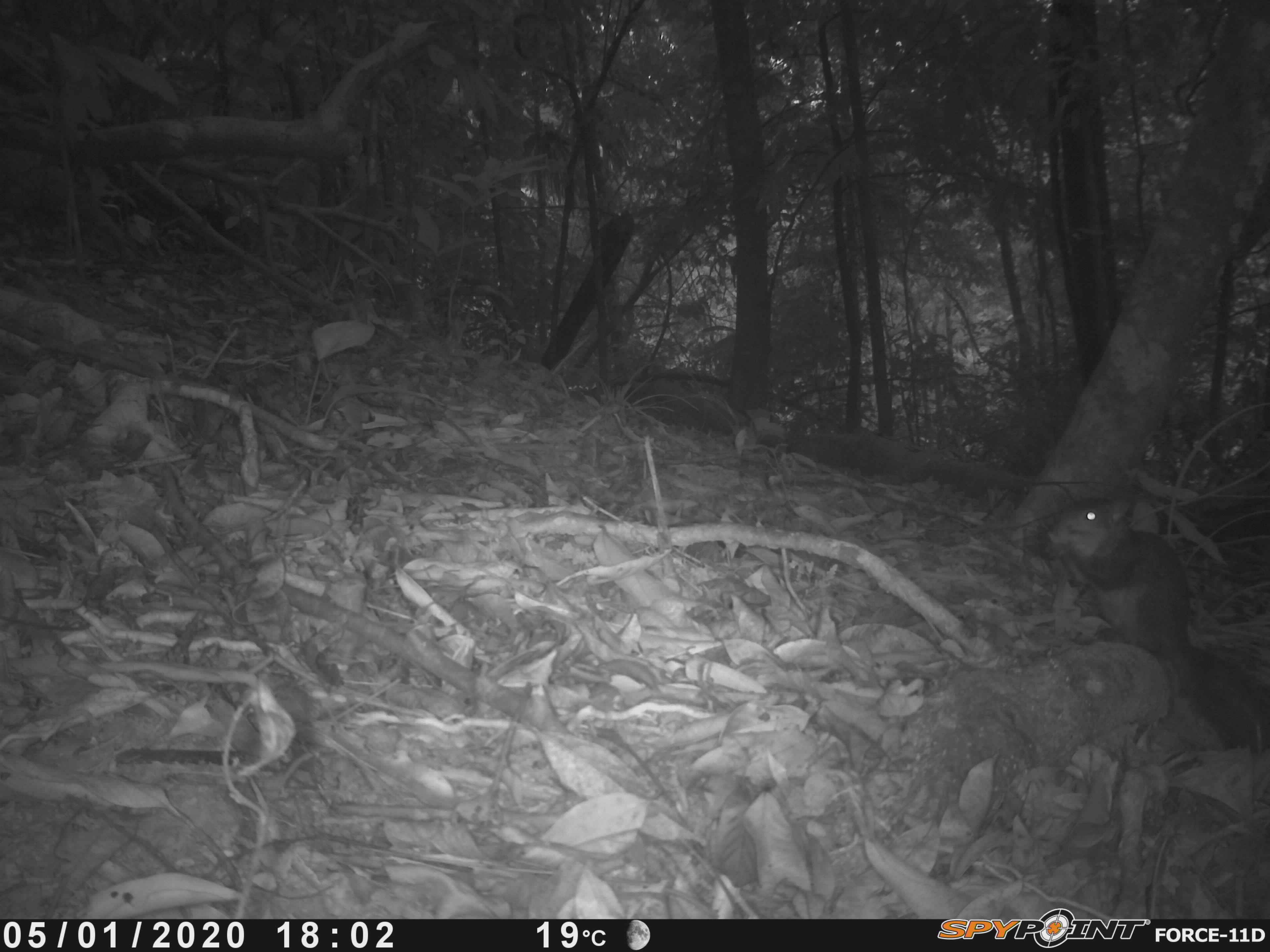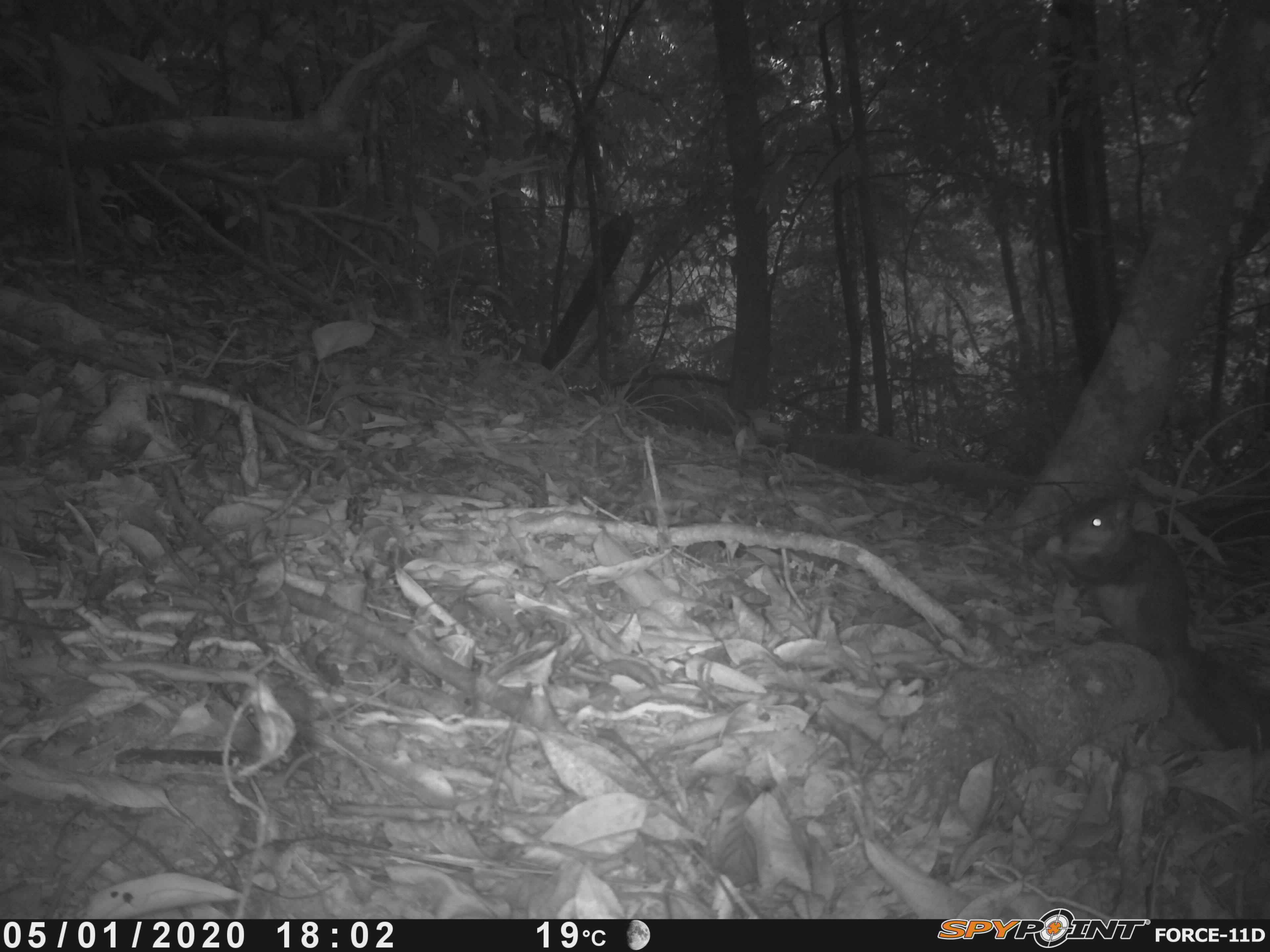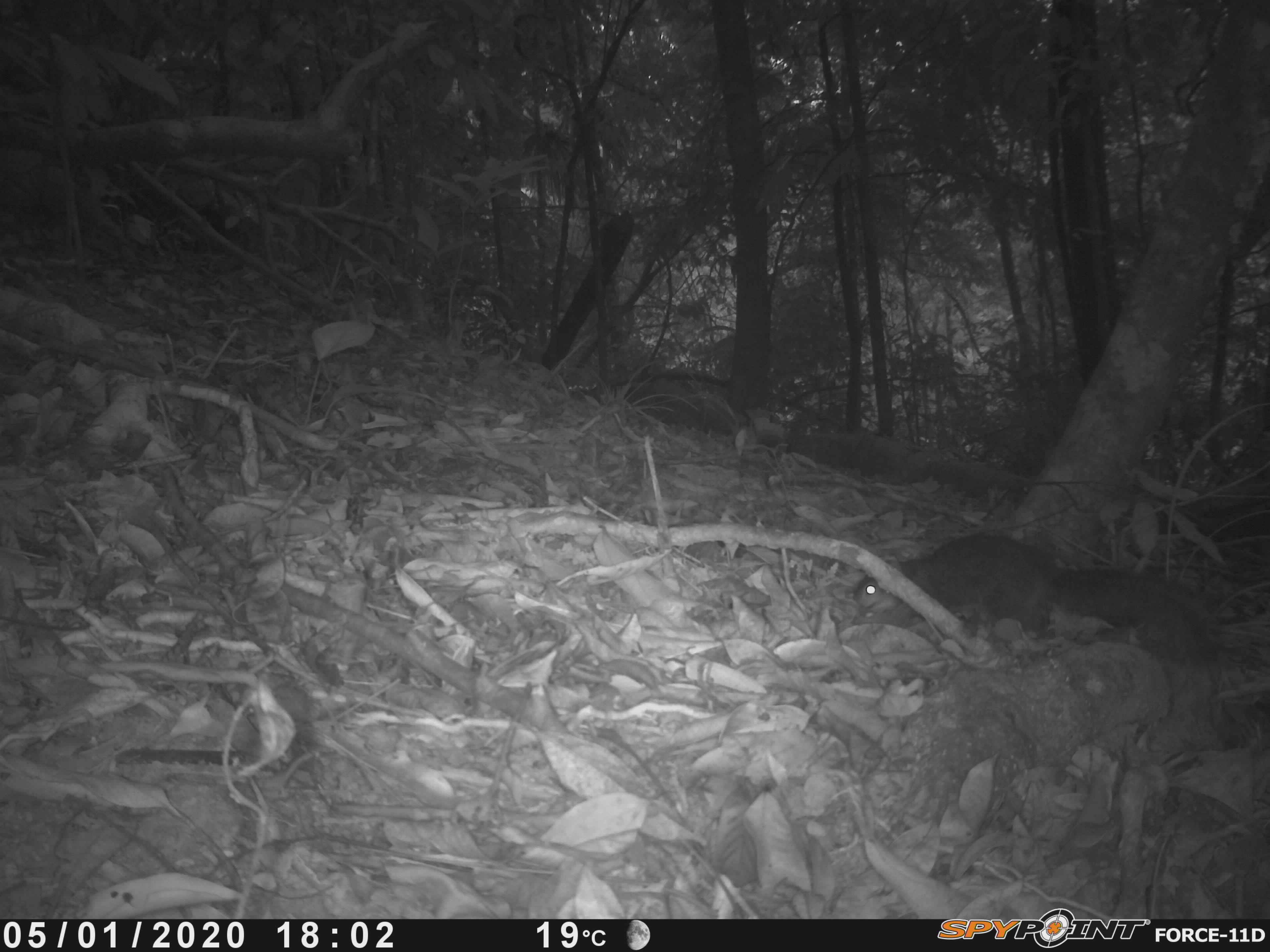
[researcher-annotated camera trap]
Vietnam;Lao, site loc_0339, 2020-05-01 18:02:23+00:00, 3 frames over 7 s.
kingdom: Animalia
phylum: Chordata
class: Mammalia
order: Rodentia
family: Sciuridae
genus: Dremomys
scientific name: Dremomys rufigenis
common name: red-cheeked squirrel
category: red cheeked squirrel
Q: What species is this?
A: Red cheeked squirrel (red-cheeked squirrel) (Dremomys rufigenis).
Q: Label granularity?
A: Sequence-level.